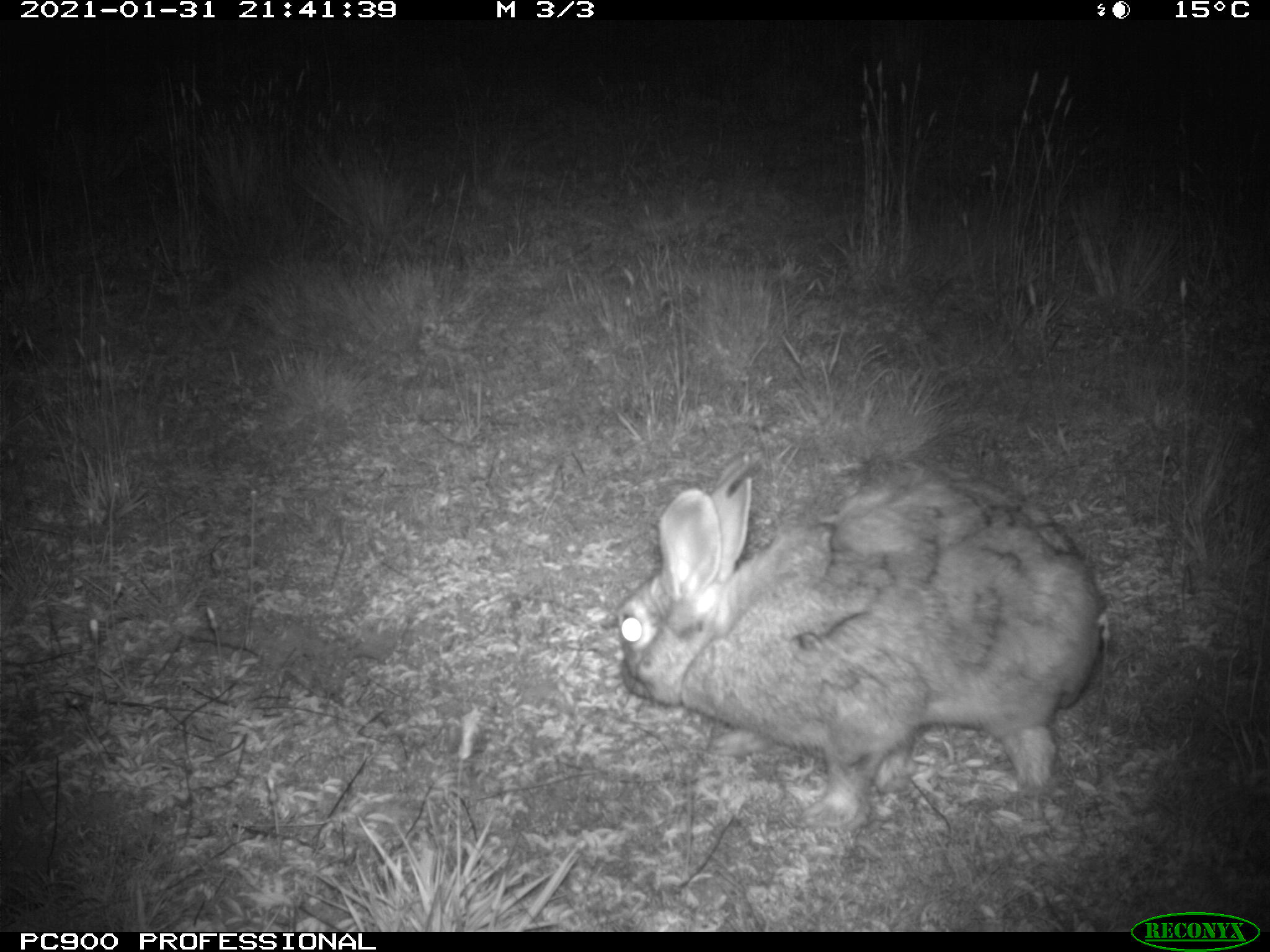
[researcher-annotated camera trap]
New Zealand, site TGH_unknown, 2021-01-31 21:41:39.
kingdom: Animalia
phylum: Chordata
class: Mammalia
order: Lagomorpha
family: Leporidae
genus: Oryctolagus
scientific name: Oryctolagus cuniculus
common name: european rabbit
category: rabbit